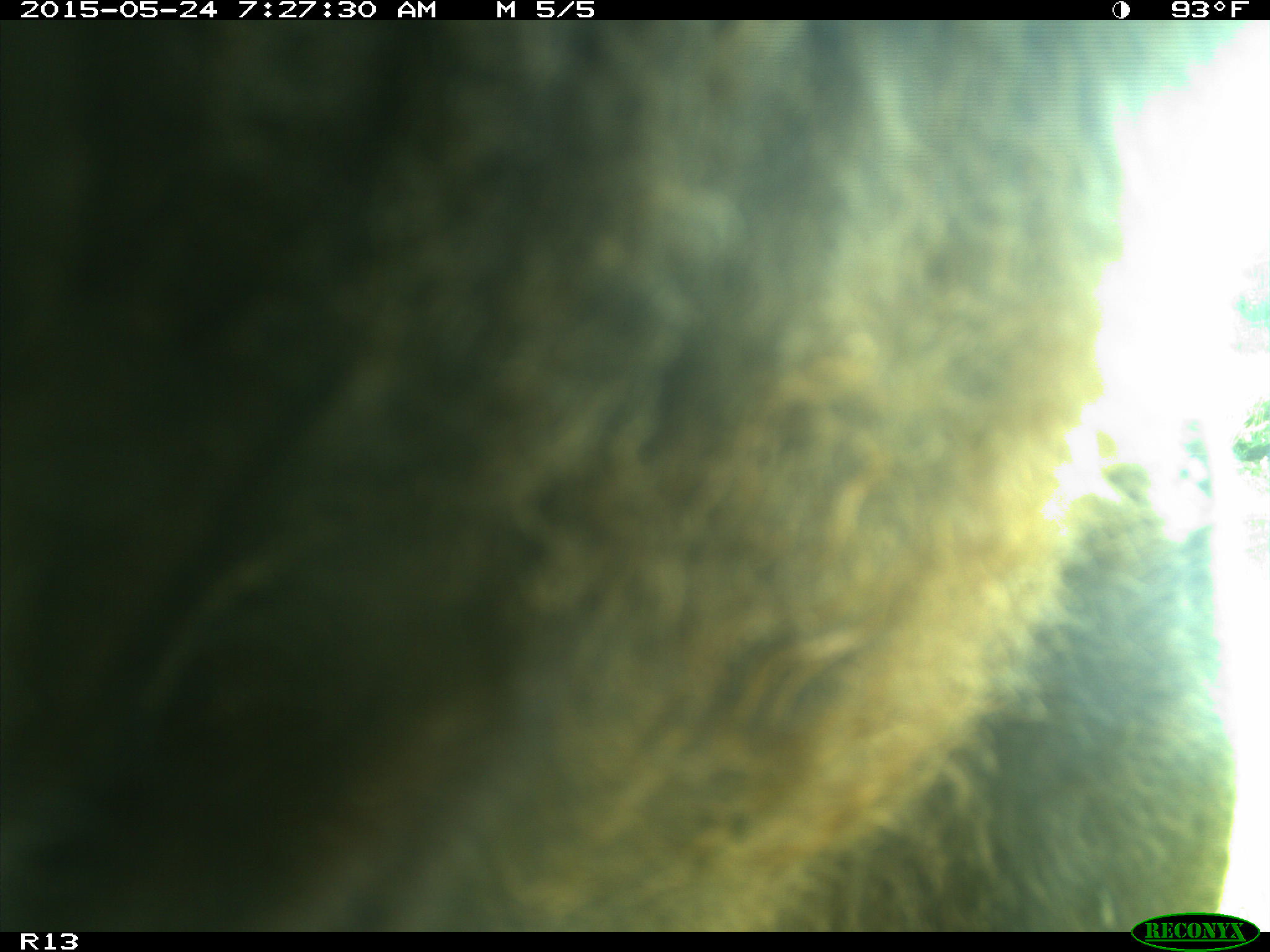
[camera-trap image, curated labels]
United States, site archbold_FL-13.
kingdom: Animalia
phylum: Chordata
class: Mammalia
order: Artiodactyla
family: Bovidae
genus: Bos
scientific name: Bos taurus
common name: domestic cow